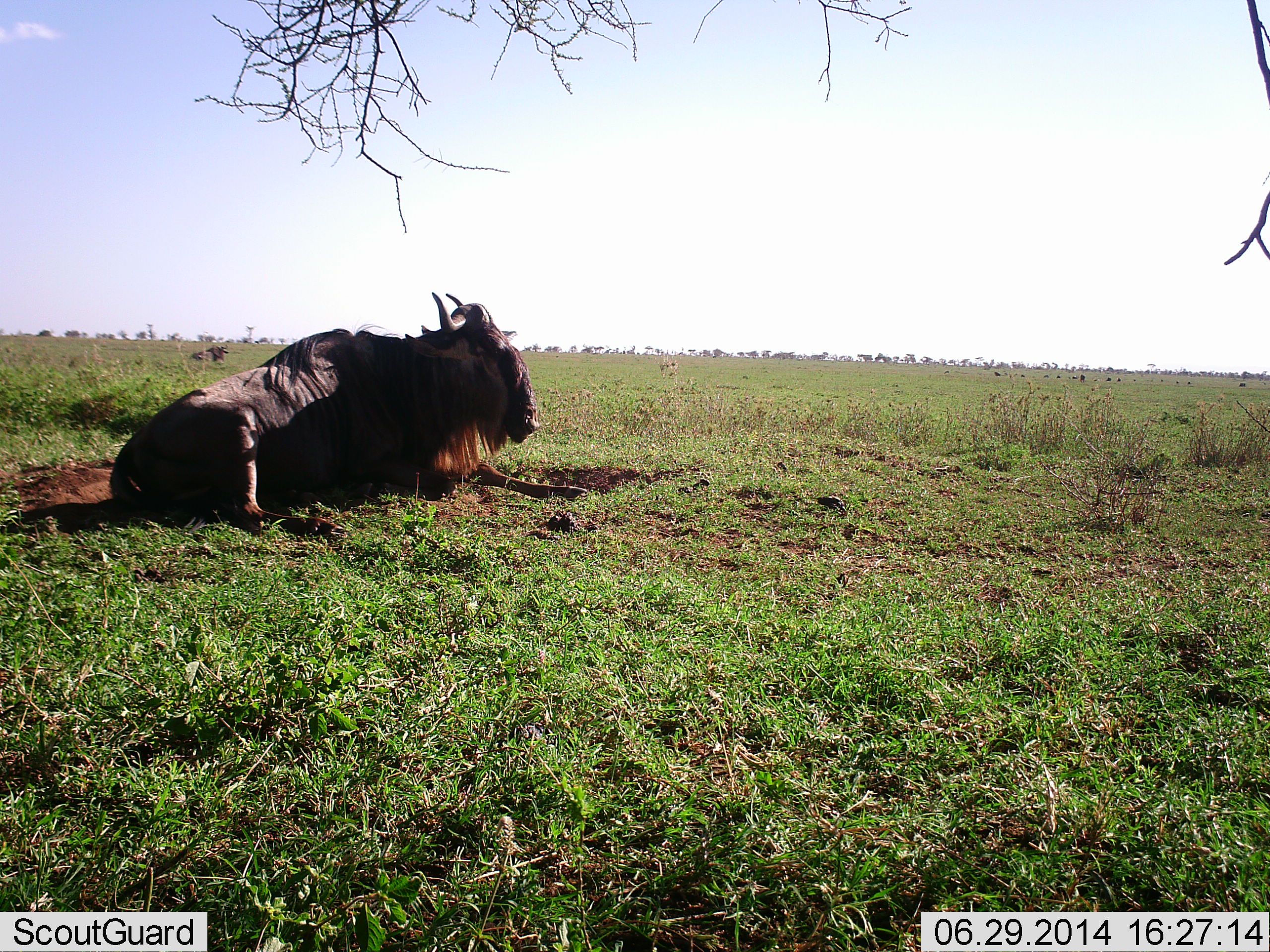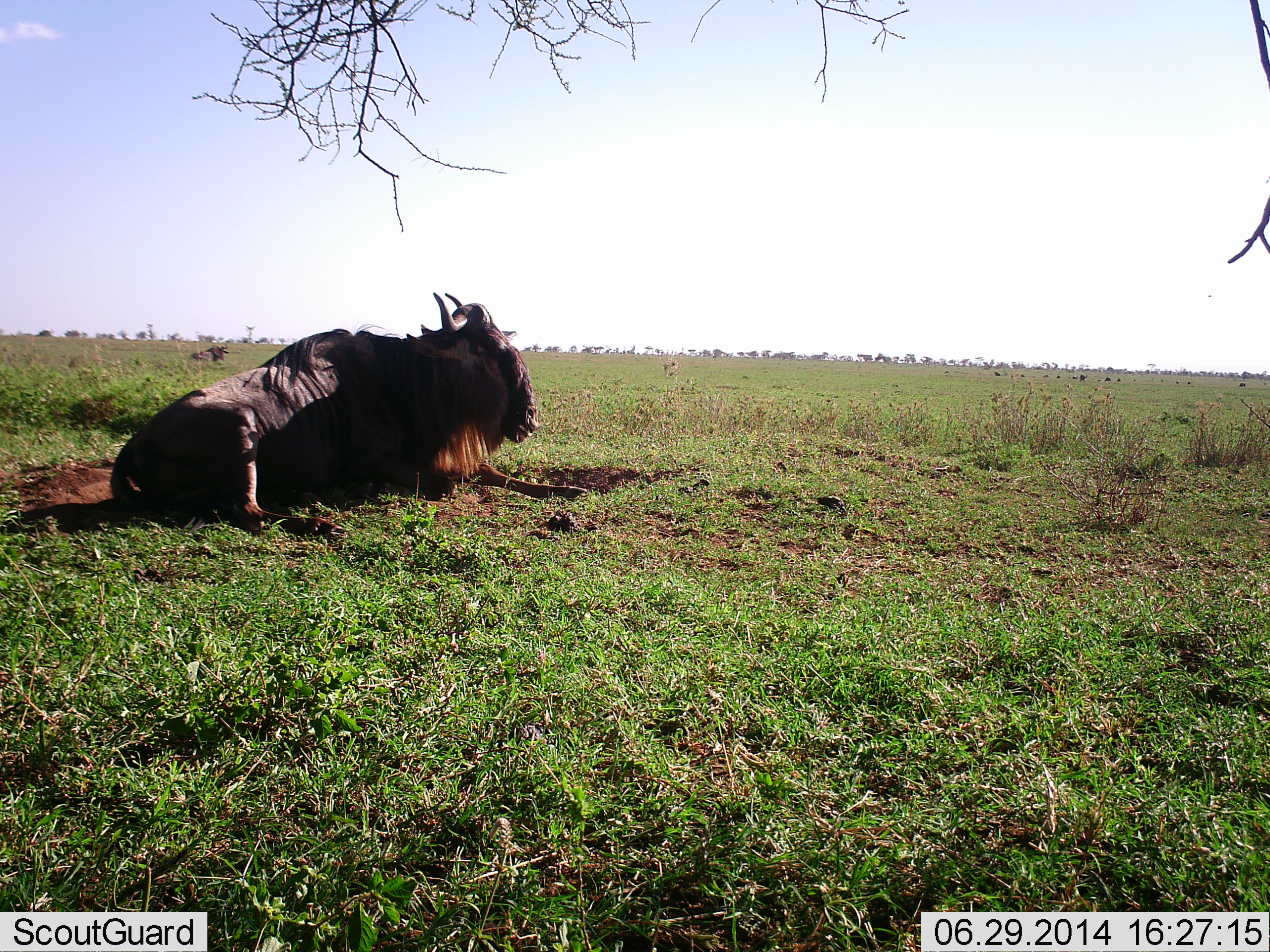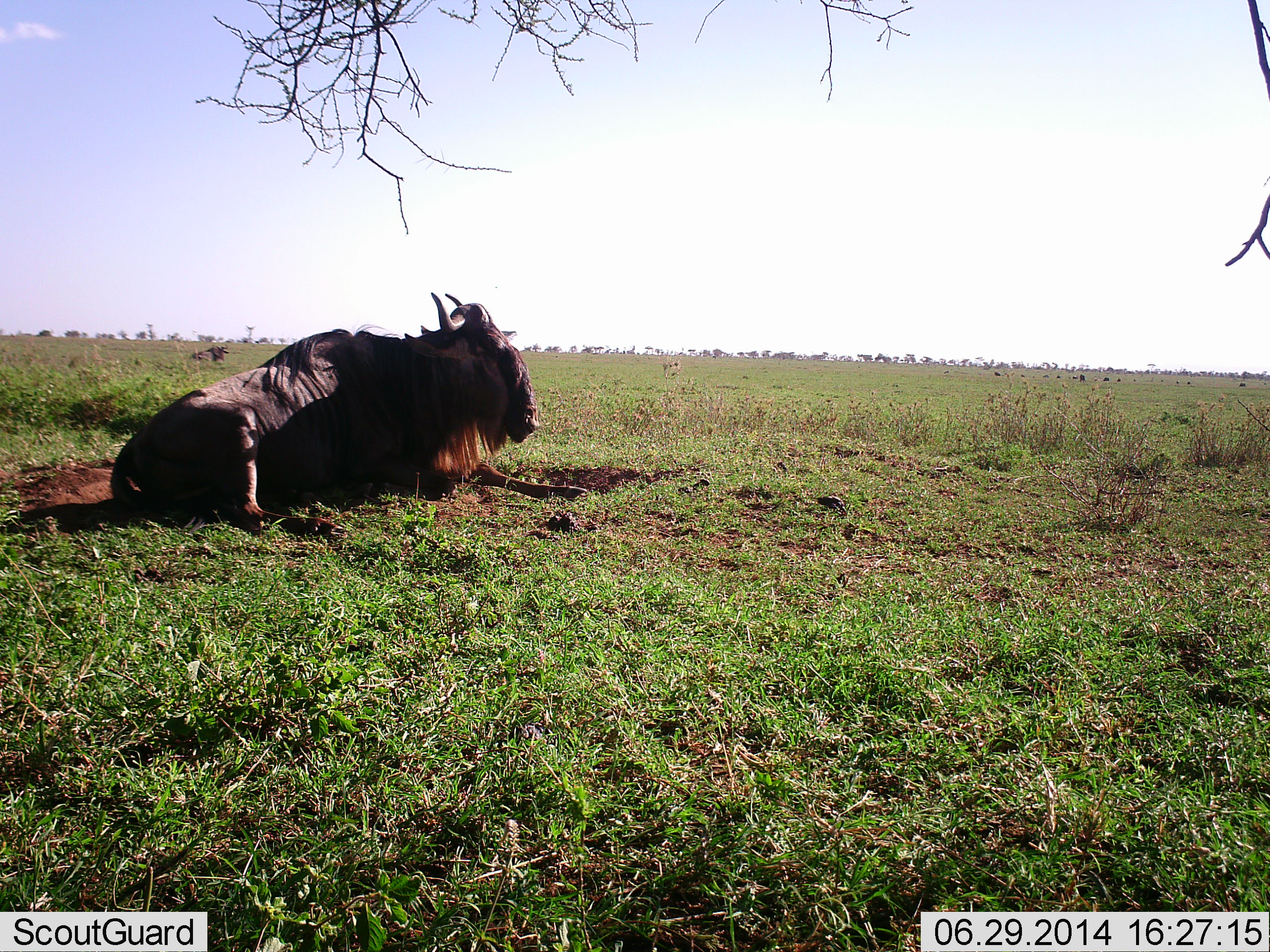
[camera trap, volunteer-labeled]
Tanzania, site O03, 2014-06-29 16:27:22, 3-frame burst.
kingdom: Animalia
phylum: Chordata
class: Mammalia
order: Artiodactyla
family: Bovidae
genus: Connochaetes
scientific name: Connochaetes taurinus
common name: blue wildebeest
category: wildebeest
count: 1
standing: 10%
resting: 100%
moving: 0%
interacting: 0%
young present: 0%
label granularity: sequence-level